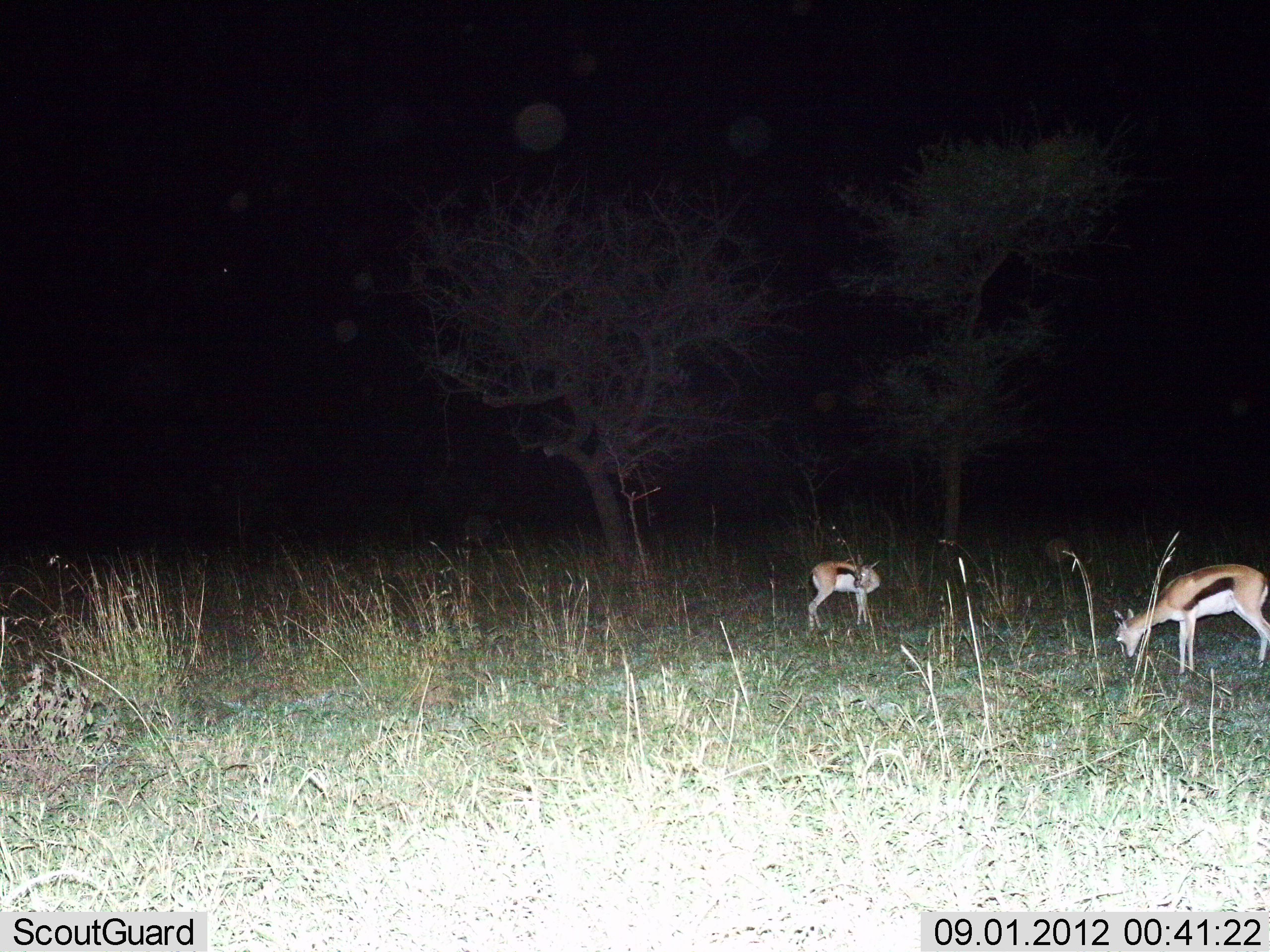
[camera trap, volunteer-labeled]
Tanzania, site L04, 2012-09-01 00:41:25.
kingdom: Animalia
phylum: Chordata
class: Mammalia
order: Artiodactyla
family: Bovidae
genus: Eudorcas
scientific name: Eudorcas thomsonii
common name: thomson's gazelle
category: gazellethomsons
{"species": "gazellethomsons (thomson's gazelle) (Eudorcas thomsonii)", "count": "2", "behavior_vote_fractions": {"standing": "70%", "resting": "0%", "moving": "0%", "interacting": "0%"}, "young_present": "10%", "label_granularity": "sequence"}